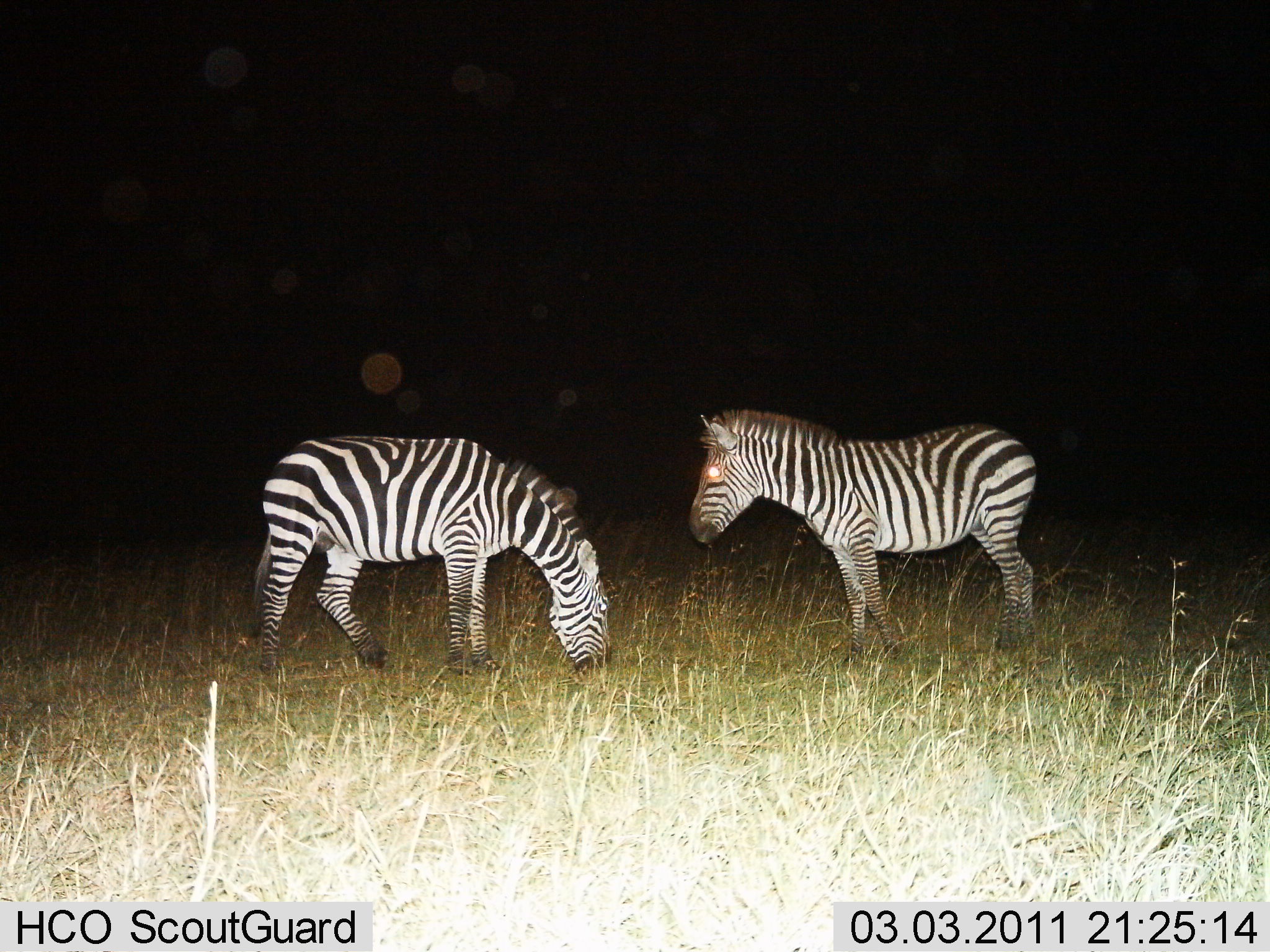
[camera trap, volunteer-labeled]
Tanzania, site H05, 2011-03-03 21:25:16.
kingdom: Animalia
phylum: Chordata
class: Mammalia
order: Perissodactyla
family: Equidae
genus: Equus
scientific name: Equus quagga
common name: plains zebra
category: zebra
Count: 2.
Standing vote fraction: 100%.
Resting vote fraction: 0%.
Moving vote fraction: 0%.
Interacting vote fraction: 0%.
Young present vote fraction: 0%.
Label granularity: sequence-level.